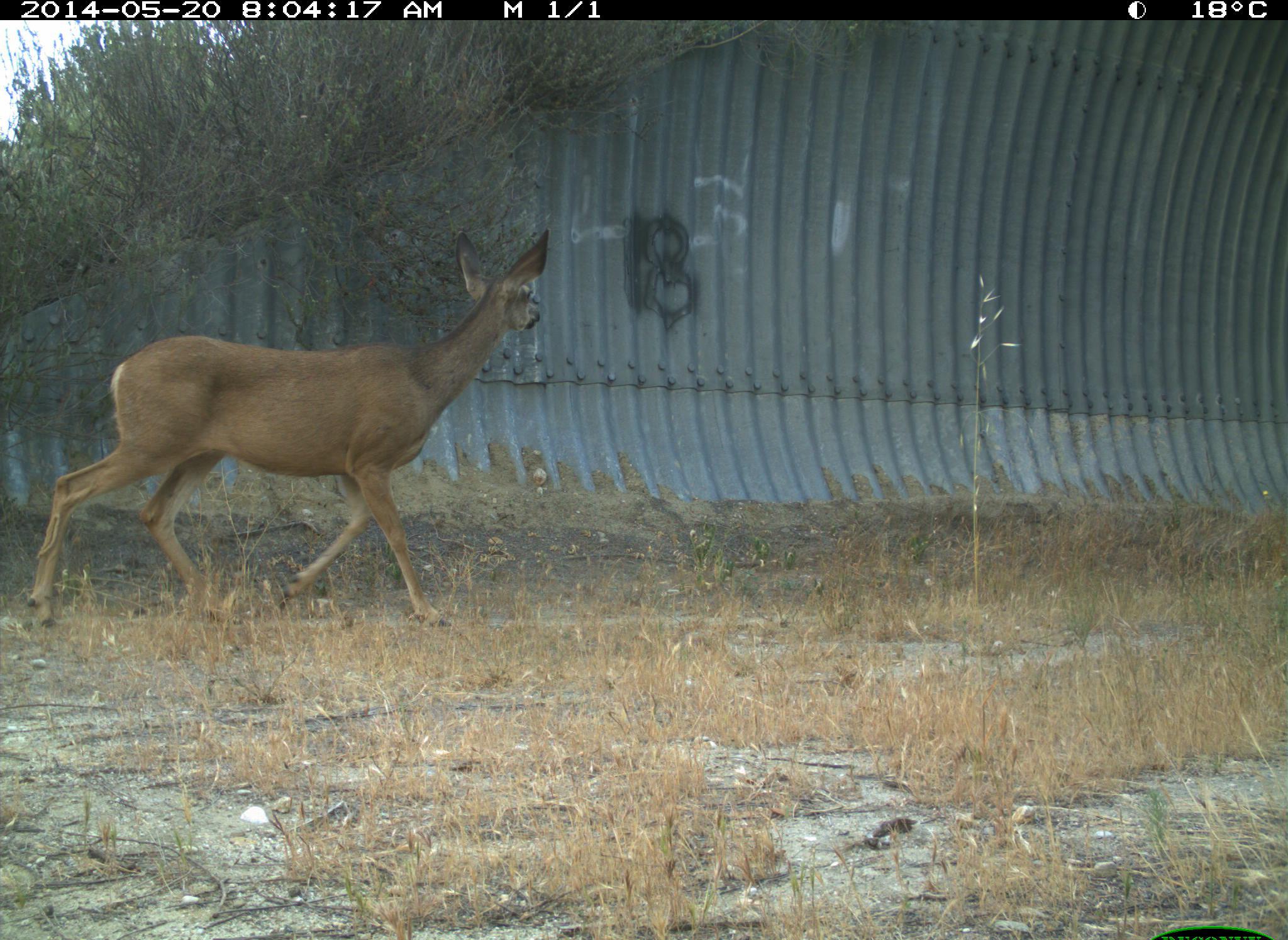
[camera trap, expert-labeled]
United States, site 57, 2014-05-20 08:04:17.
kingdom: Animalia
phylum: Chordata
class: Mammalia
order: Artiodactyla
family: Cervidae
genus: Odocoileus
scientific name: Odocoileus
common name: deer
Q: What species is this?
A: Deer (Odocoileus).